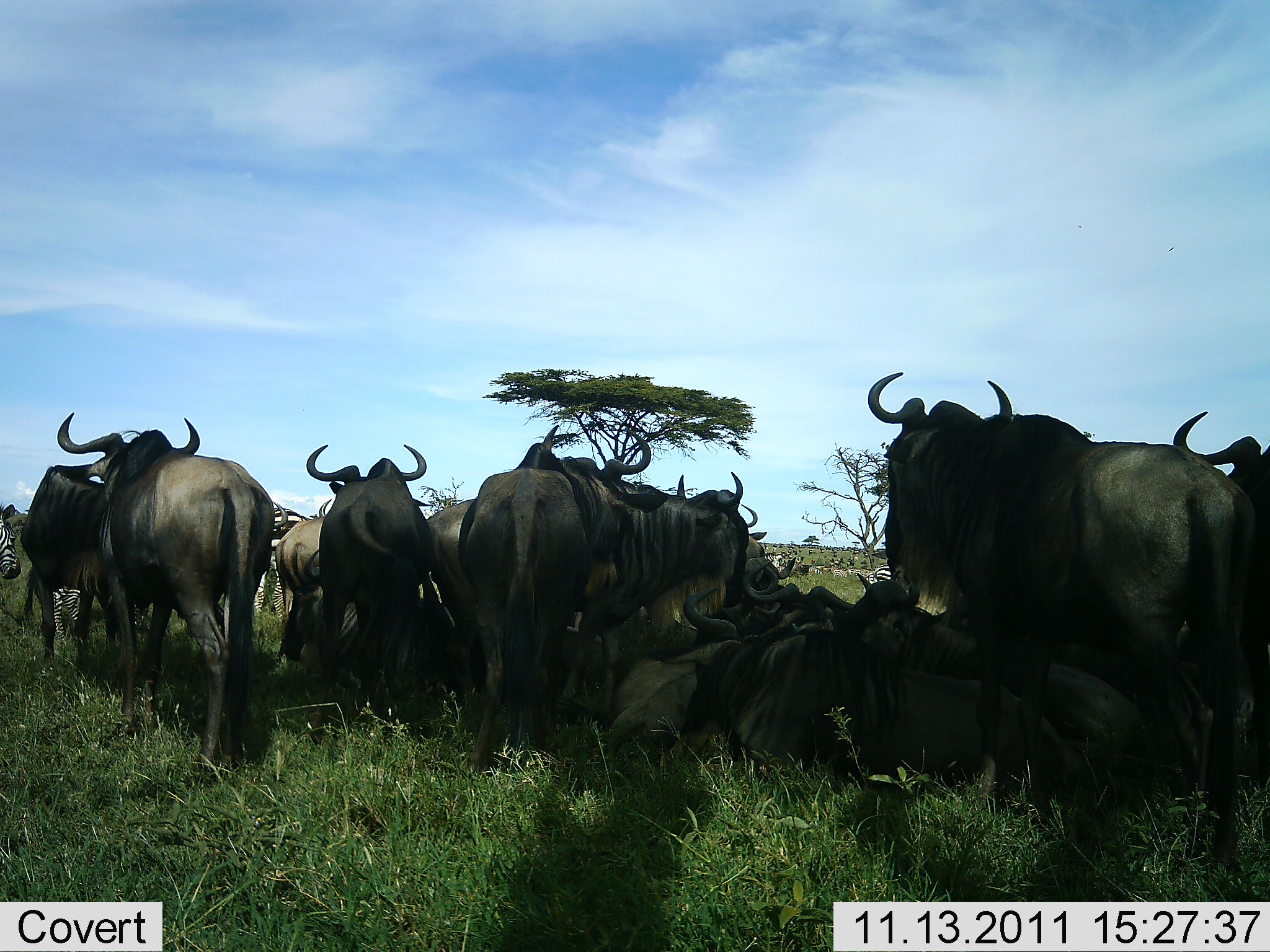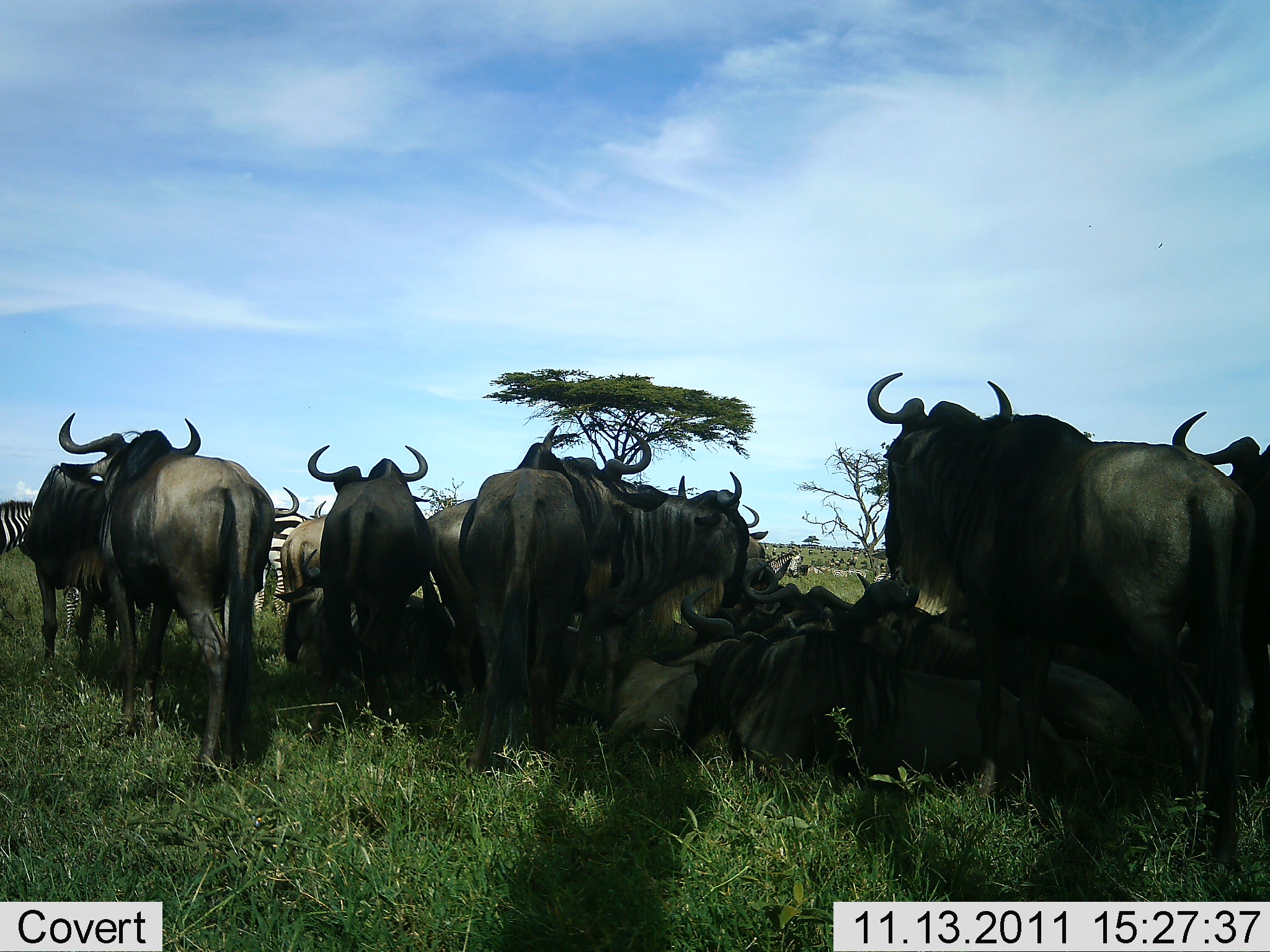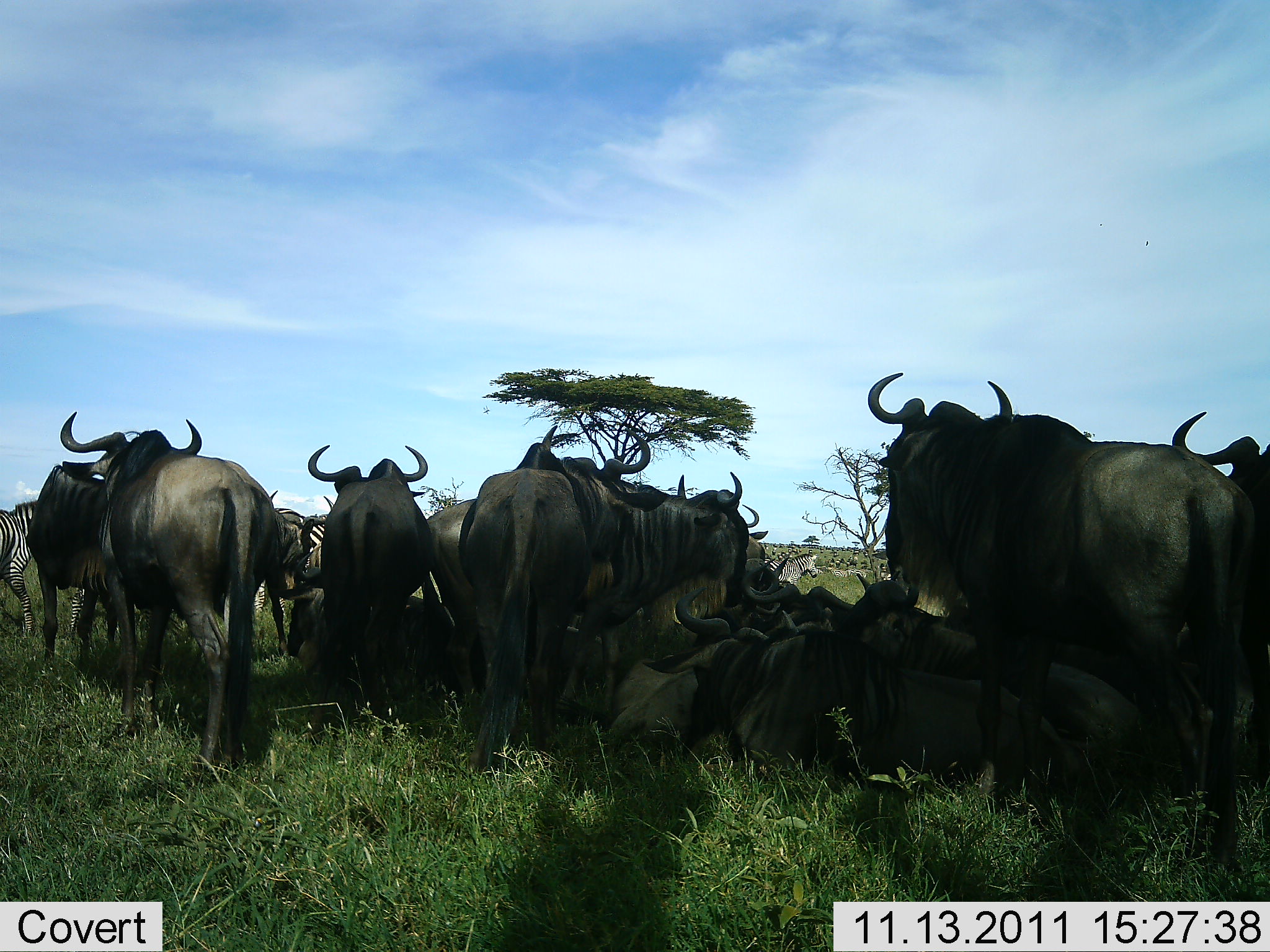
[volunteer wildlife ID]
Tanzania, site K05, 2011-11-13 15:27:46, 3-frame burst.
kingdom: Animalia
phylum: Chordata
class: Mammalia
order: Artiodactyla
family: Bovidae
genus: Connochaetes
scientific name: Connochaetes taurinus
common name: blue wildebeest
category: wildebeest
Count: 11-50.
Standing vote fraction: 83%.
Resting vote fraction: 94%.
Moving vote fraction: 11%.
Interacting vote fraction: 11%.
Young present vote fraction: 0%.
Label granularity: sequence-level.